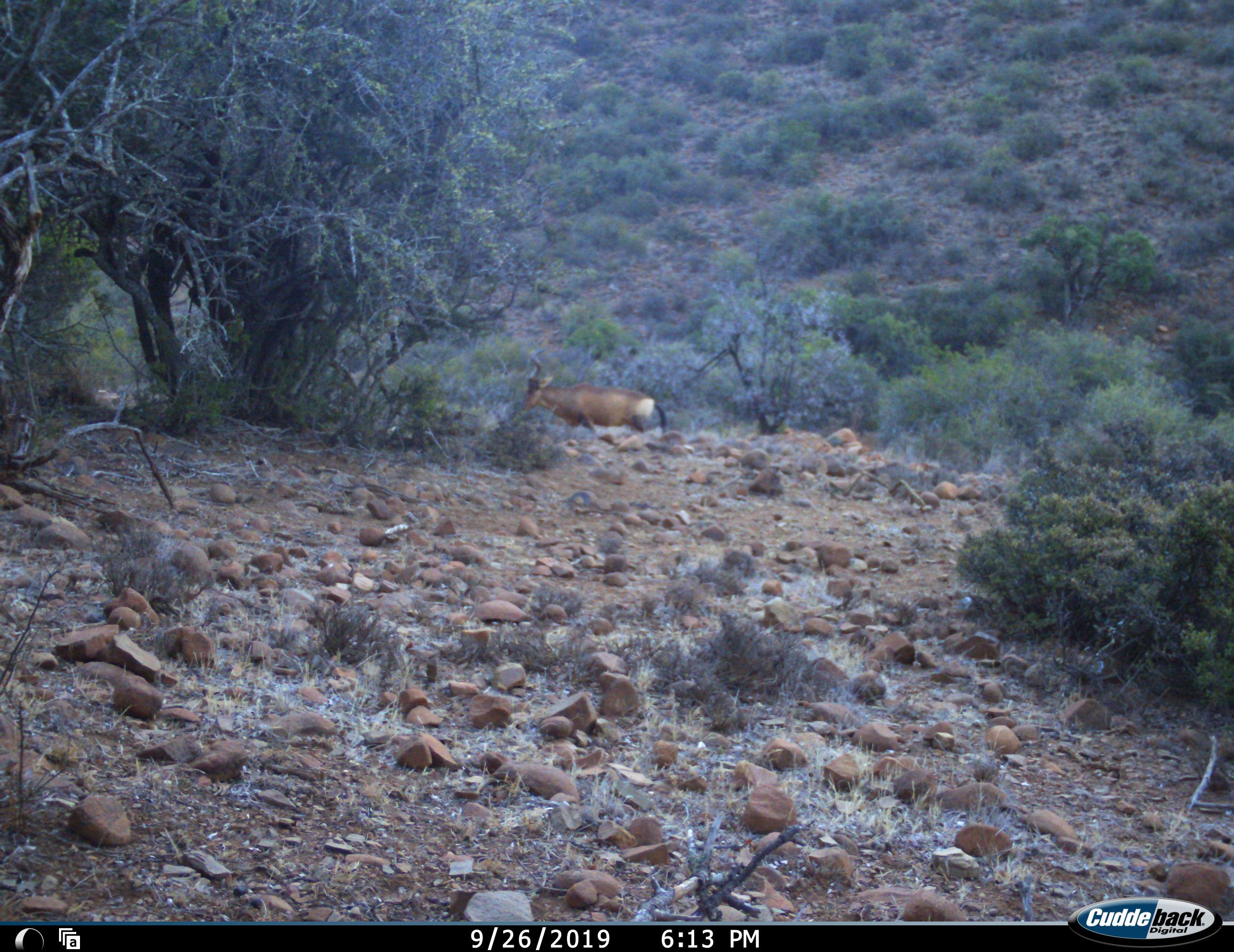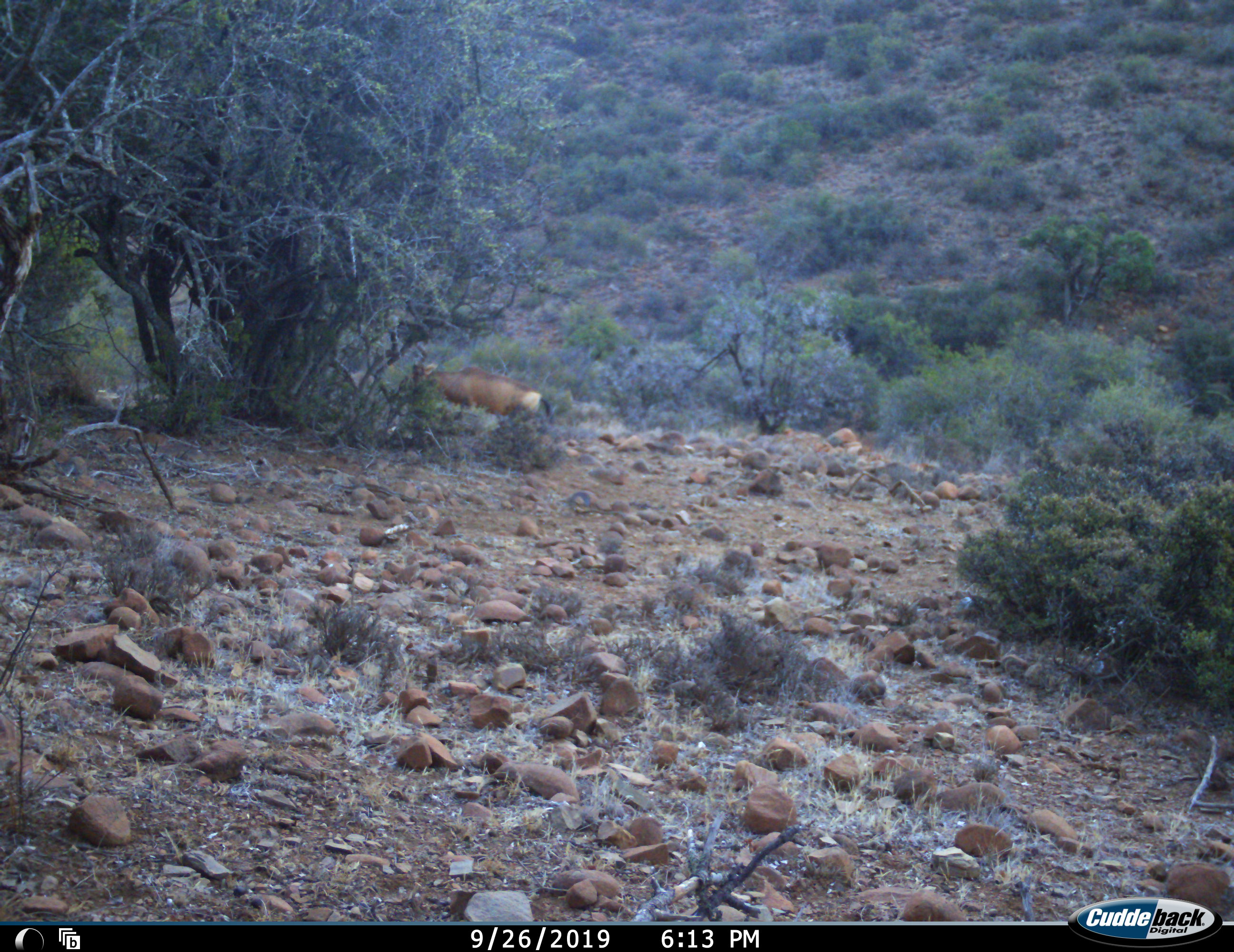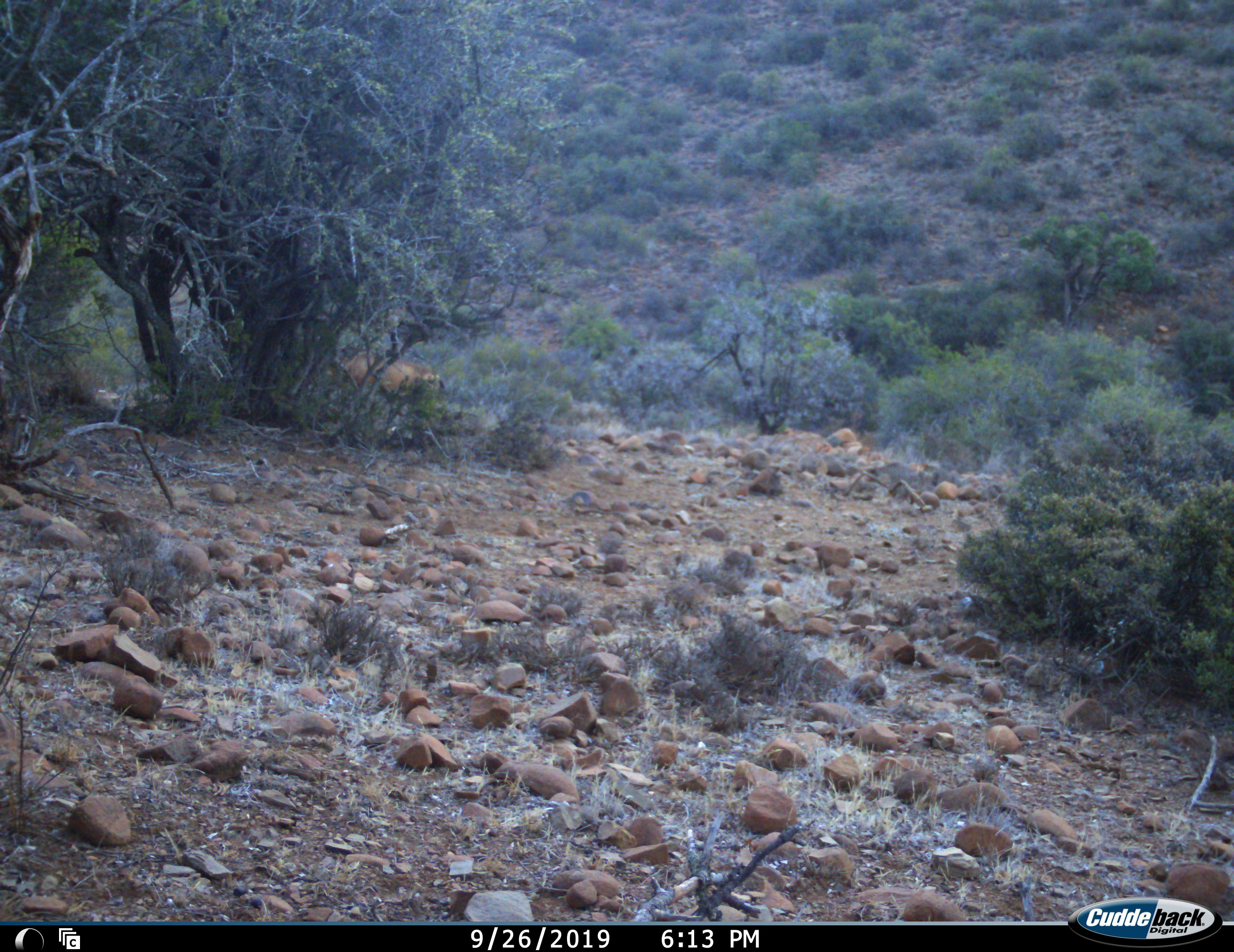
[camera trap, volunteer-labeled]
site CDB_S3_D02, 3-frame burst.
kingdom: Animalia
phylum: Chordata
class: Mammalia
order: Artiodactyla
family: Bovidae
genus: Alcelaphus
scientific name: Alcelaphus buselaphus caama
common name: red hartebeest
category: hartebeestred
Hartebeestred (red hartebeest) (Alcelaphus buselaphus caama), count 1. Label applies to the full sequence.